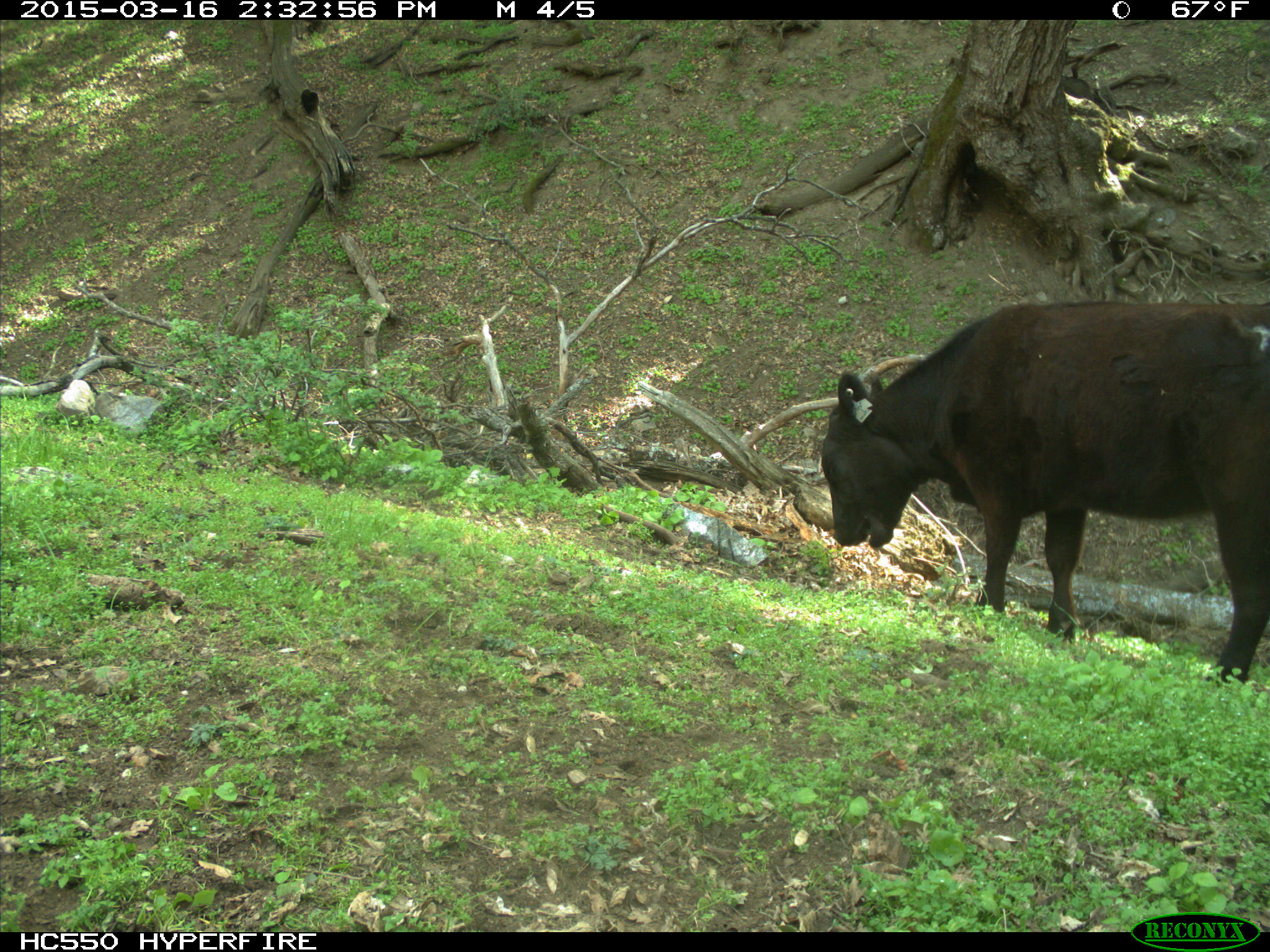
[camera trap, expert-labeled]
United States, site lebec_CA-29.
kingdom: Animalia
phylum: Chordata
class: Mammalia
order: Artiodactyla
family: Bovidae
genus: Bos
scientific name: Bos taurus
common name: domestic cow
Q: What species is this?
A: Bos taurus (domestic cow).